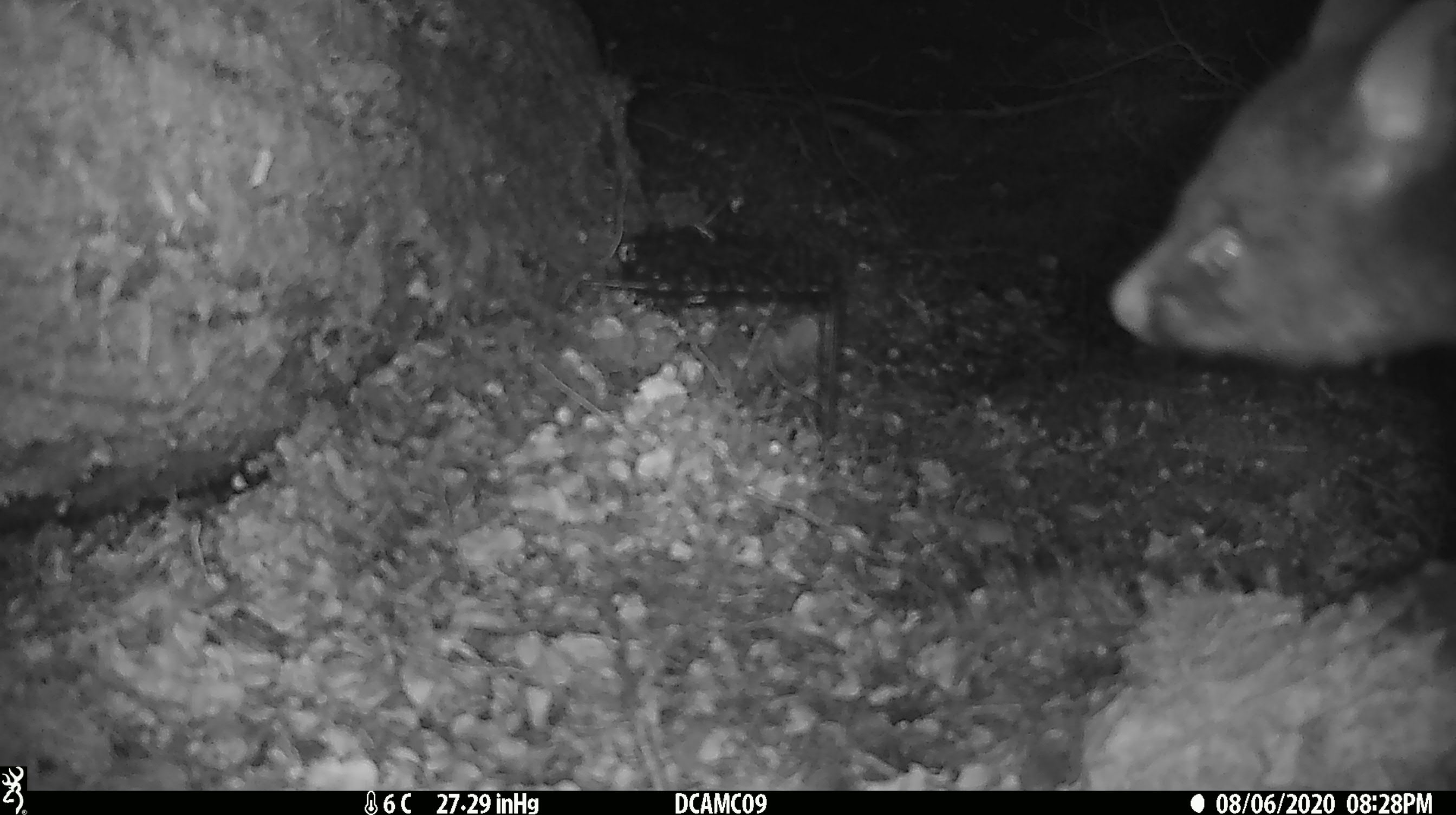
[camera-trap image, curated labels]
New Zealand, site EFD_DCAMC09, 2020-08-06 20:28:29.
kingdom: Animalia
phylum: Chordata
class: Mammalia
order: Diprotodontia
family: Phalangeridae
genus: Trichosurus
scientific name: Trichosurus vulpecula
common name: common brushtail possum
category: possum